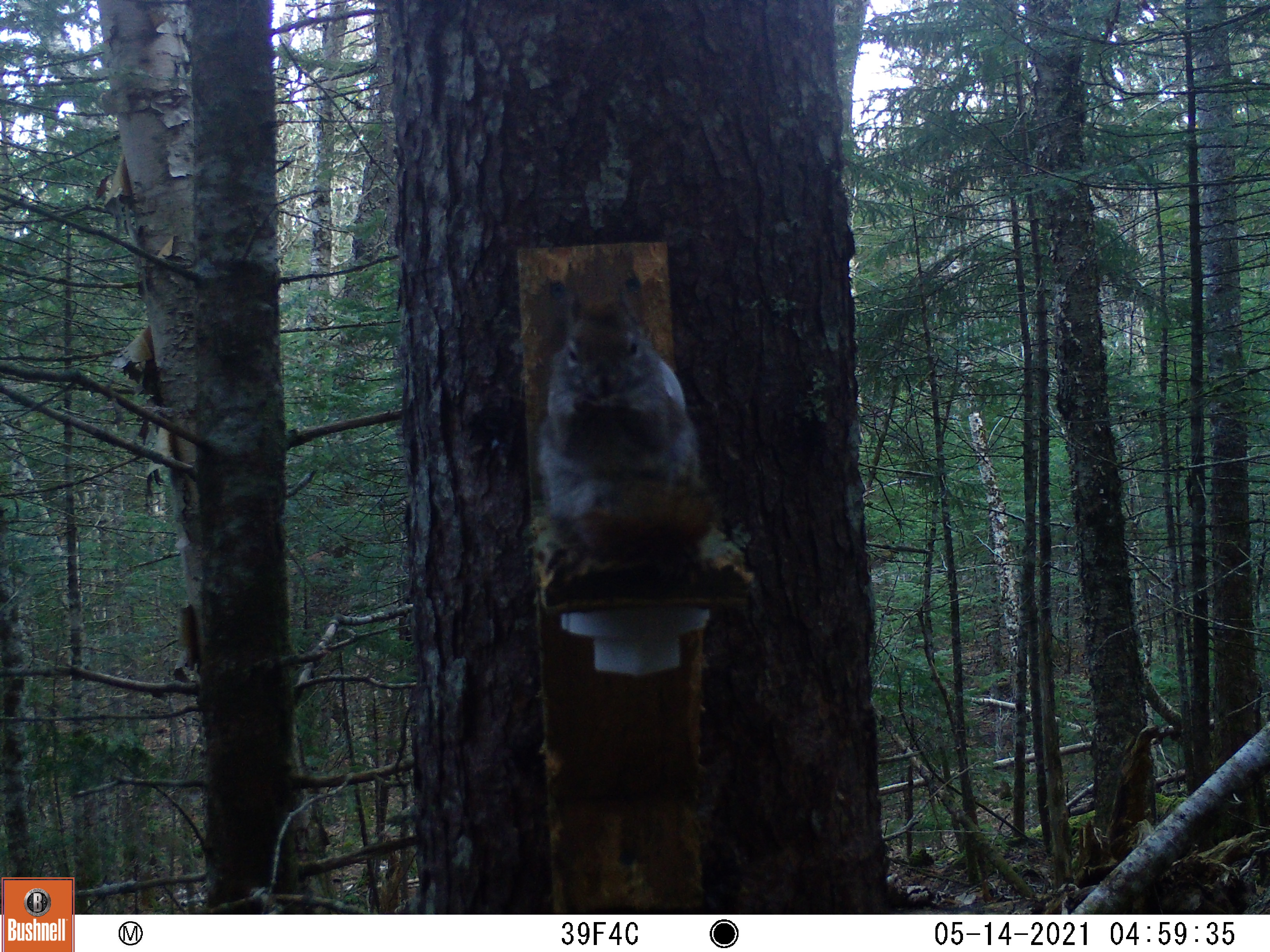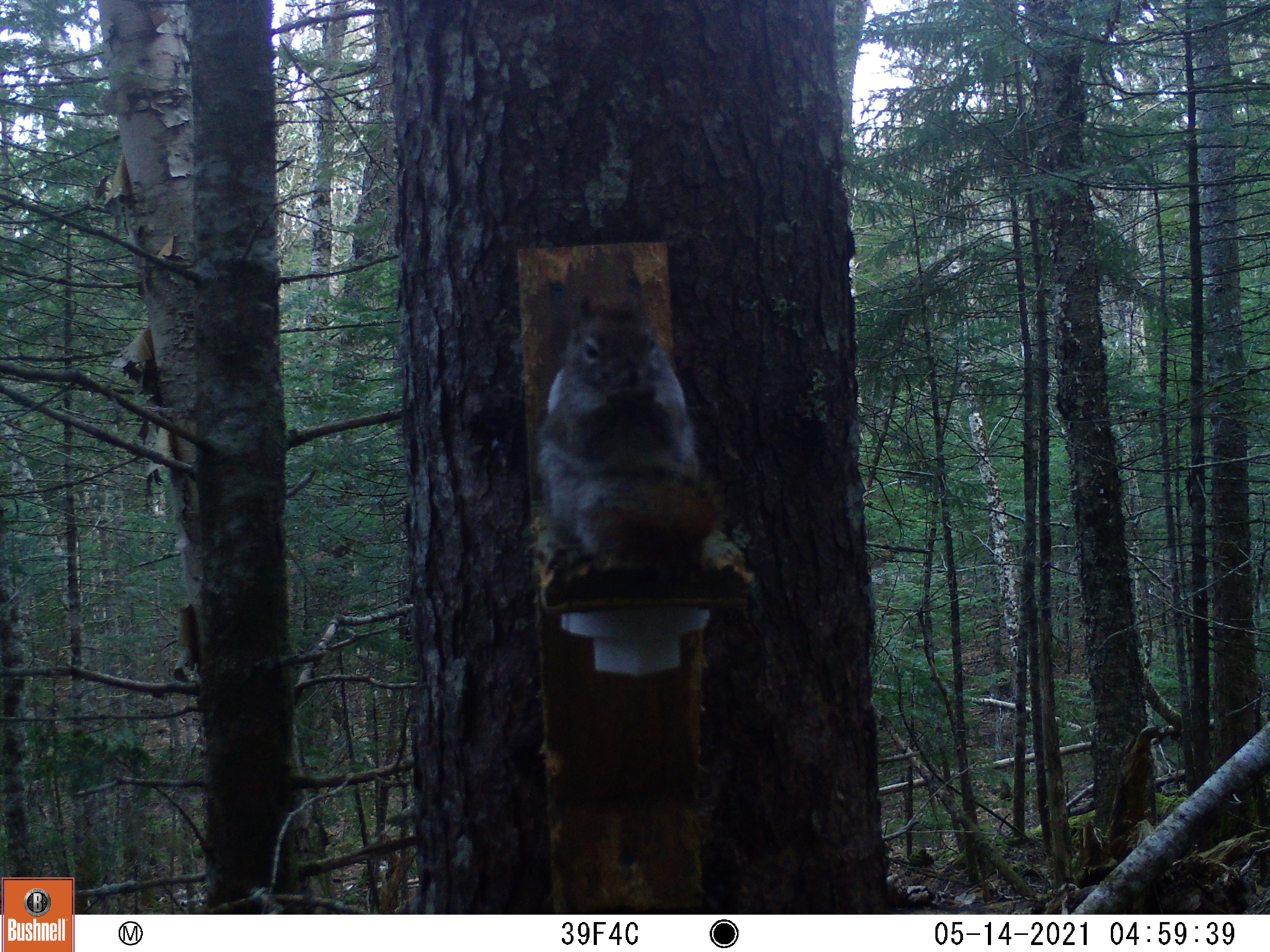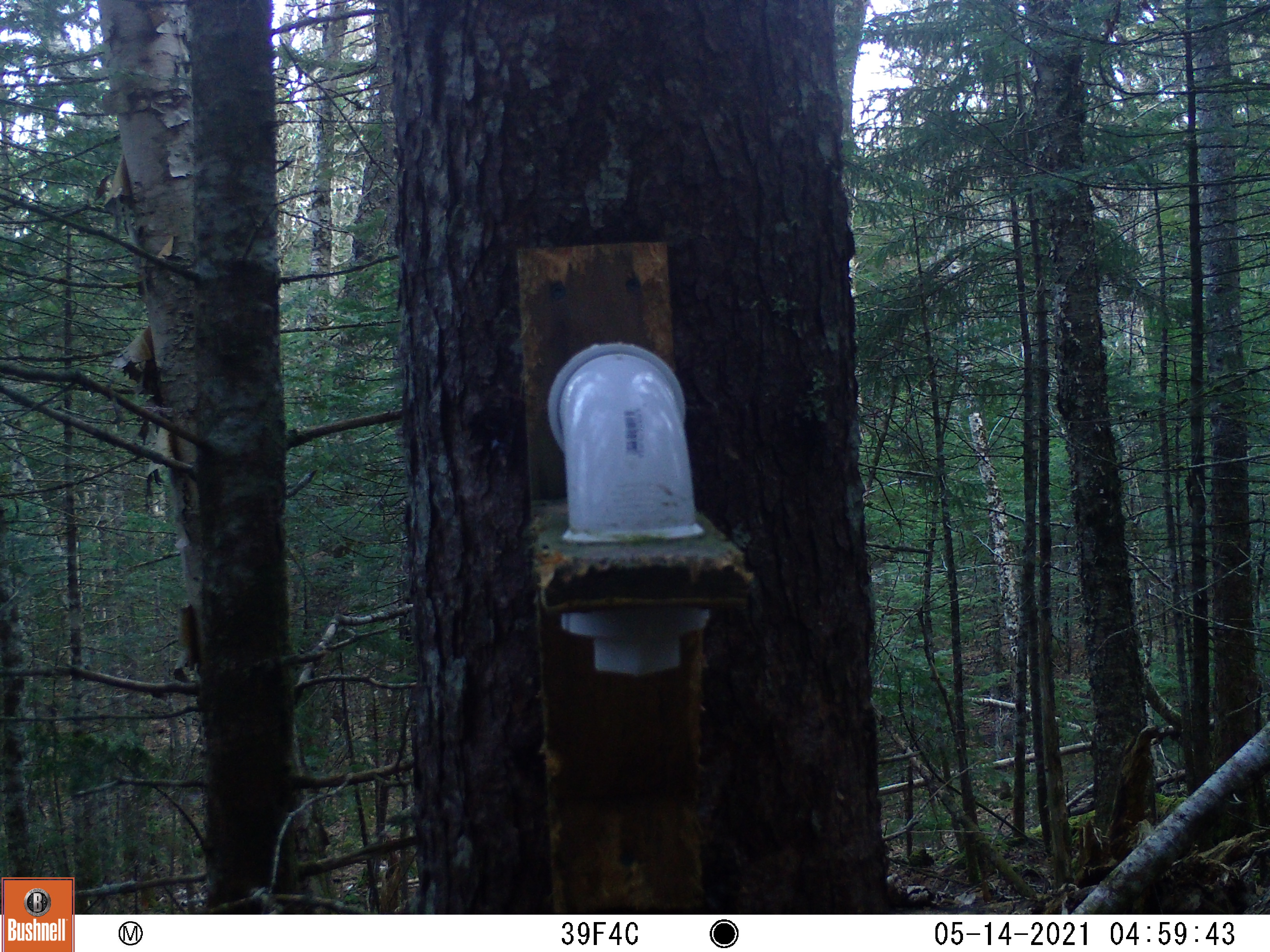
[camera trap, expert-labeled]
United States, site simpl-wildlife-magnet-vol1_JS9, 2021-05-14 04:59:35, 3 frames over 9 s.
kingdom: Animalia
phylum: Chordata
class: Mammalia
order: Rodentia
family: Sciuridae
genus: Tamiasciurus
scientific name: Tamiasciurus hudsonicus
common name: red squirrel